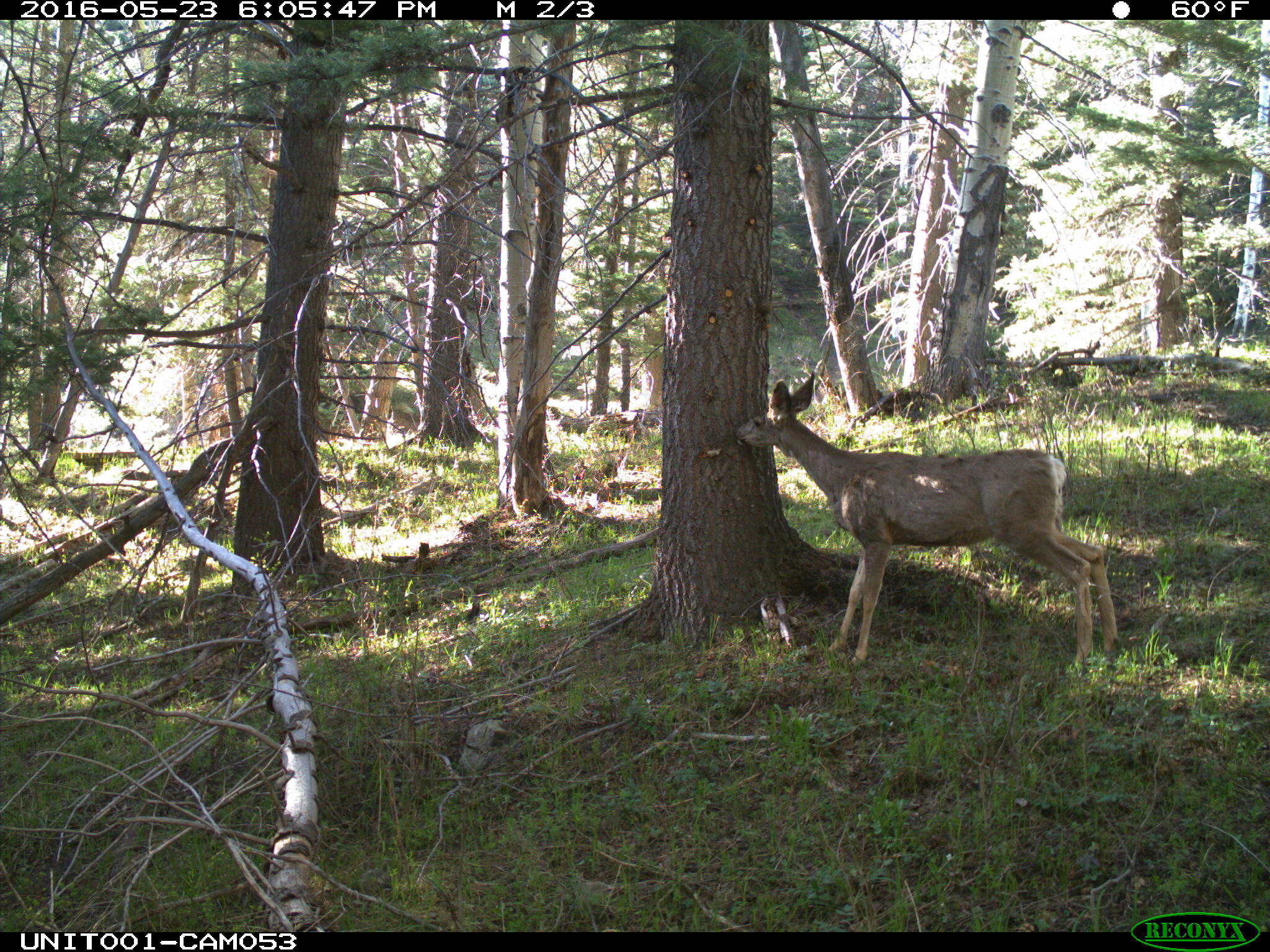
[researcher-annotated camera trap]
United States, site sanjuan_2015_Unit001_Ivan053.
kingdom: Animalia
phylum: Chordata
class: Mammalia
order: Artiodactyla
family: Cervidae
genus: Odocoileus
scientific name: Odocoileus hemionus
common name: mule deer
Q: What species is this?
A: Odocoileus hemionus (mule deer).